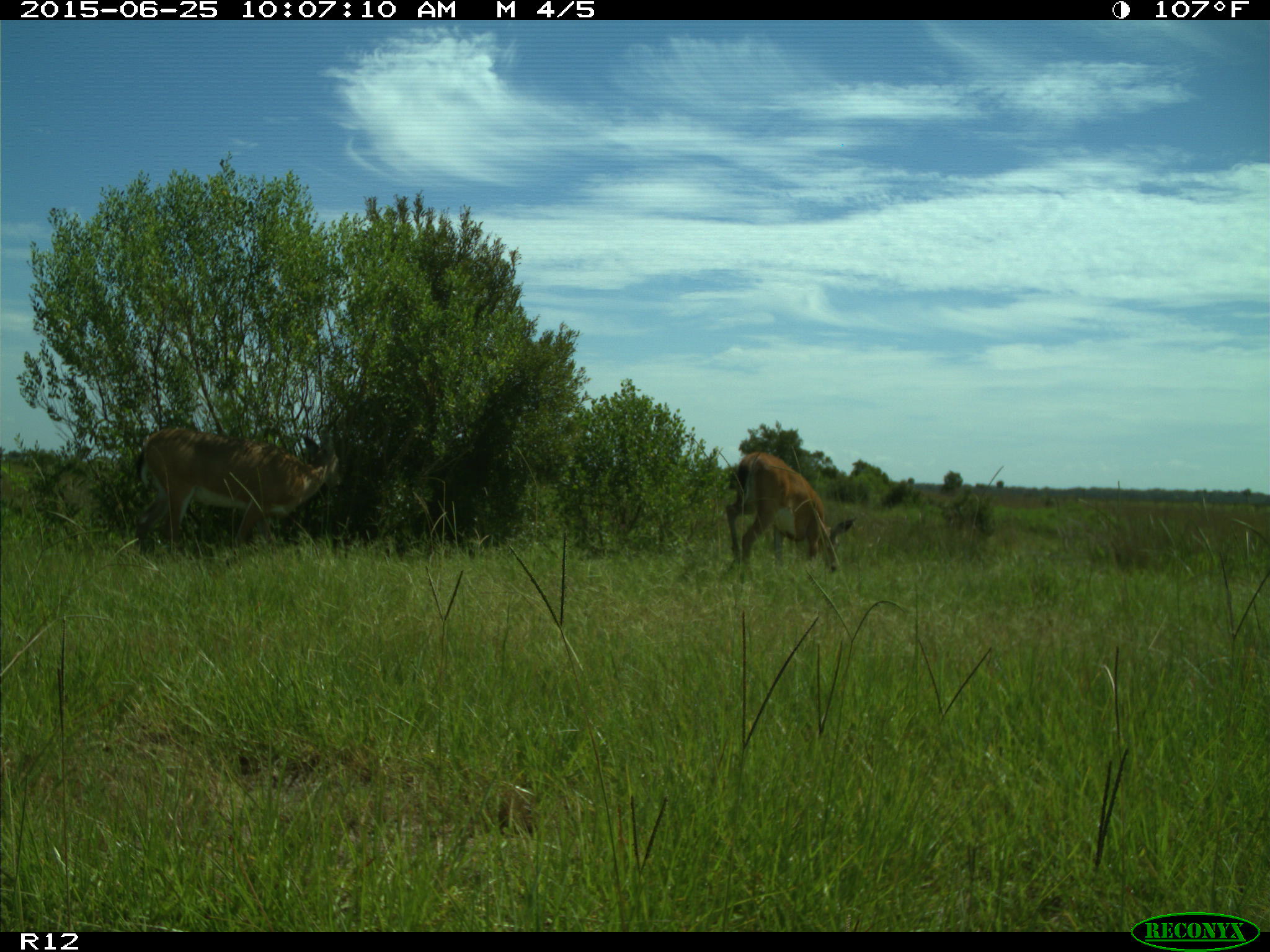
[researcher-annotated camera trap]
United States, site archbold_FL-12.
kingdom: Animalia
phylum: Chordata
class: Mammalia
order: Artiodactyla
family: Cervidae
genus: Odocoileus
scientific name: Odocoileus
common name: deer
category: unidentified deer